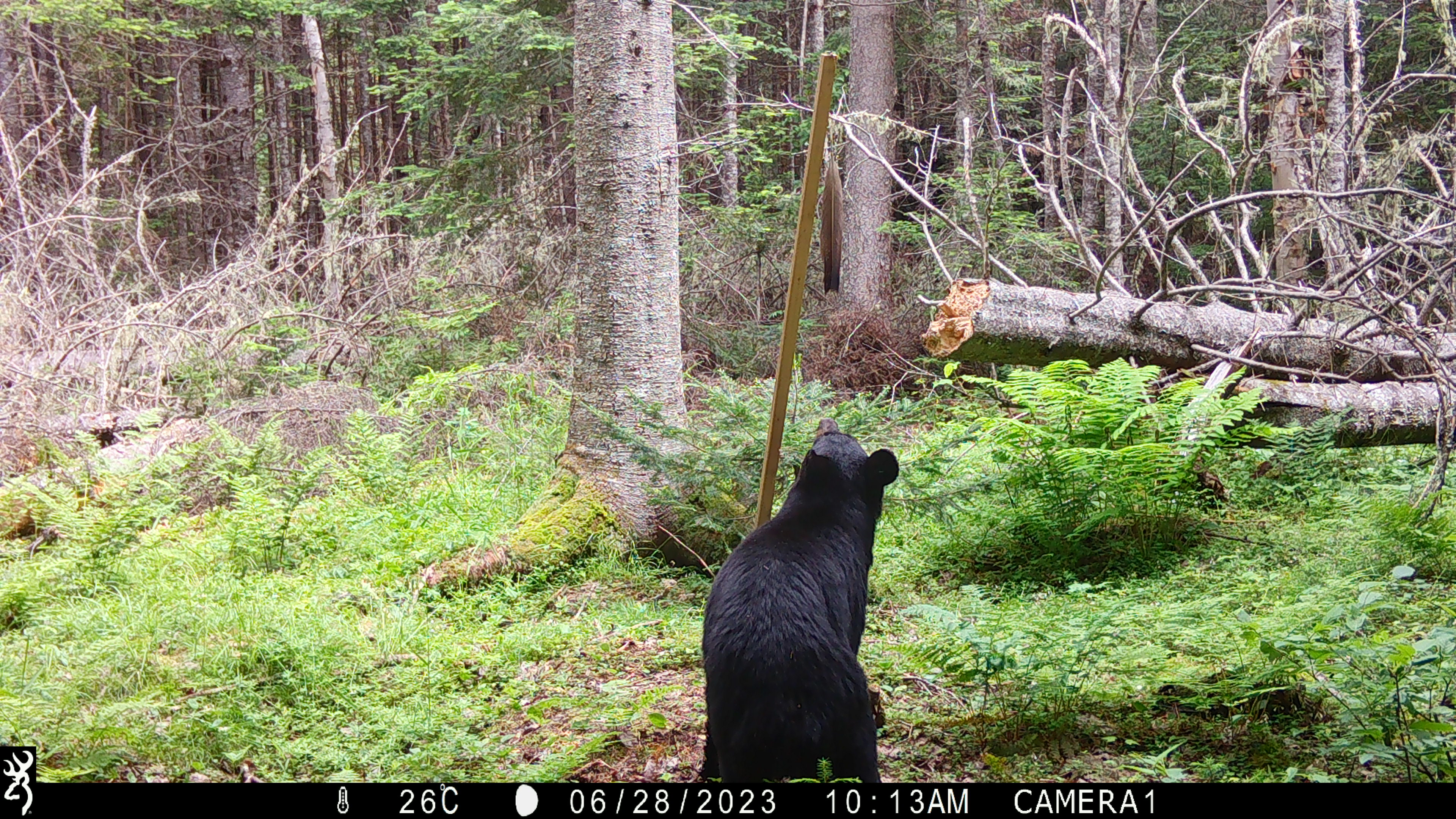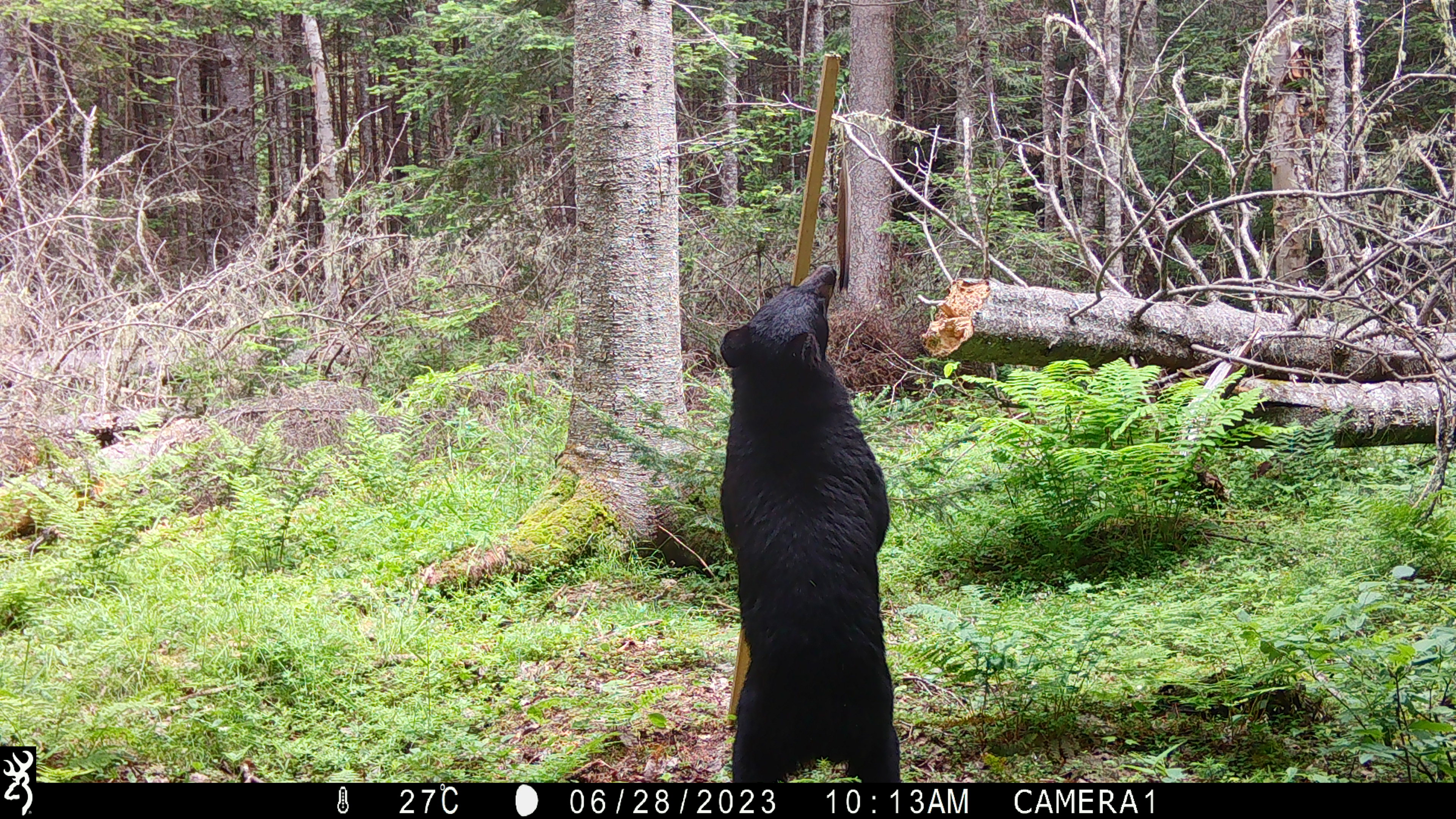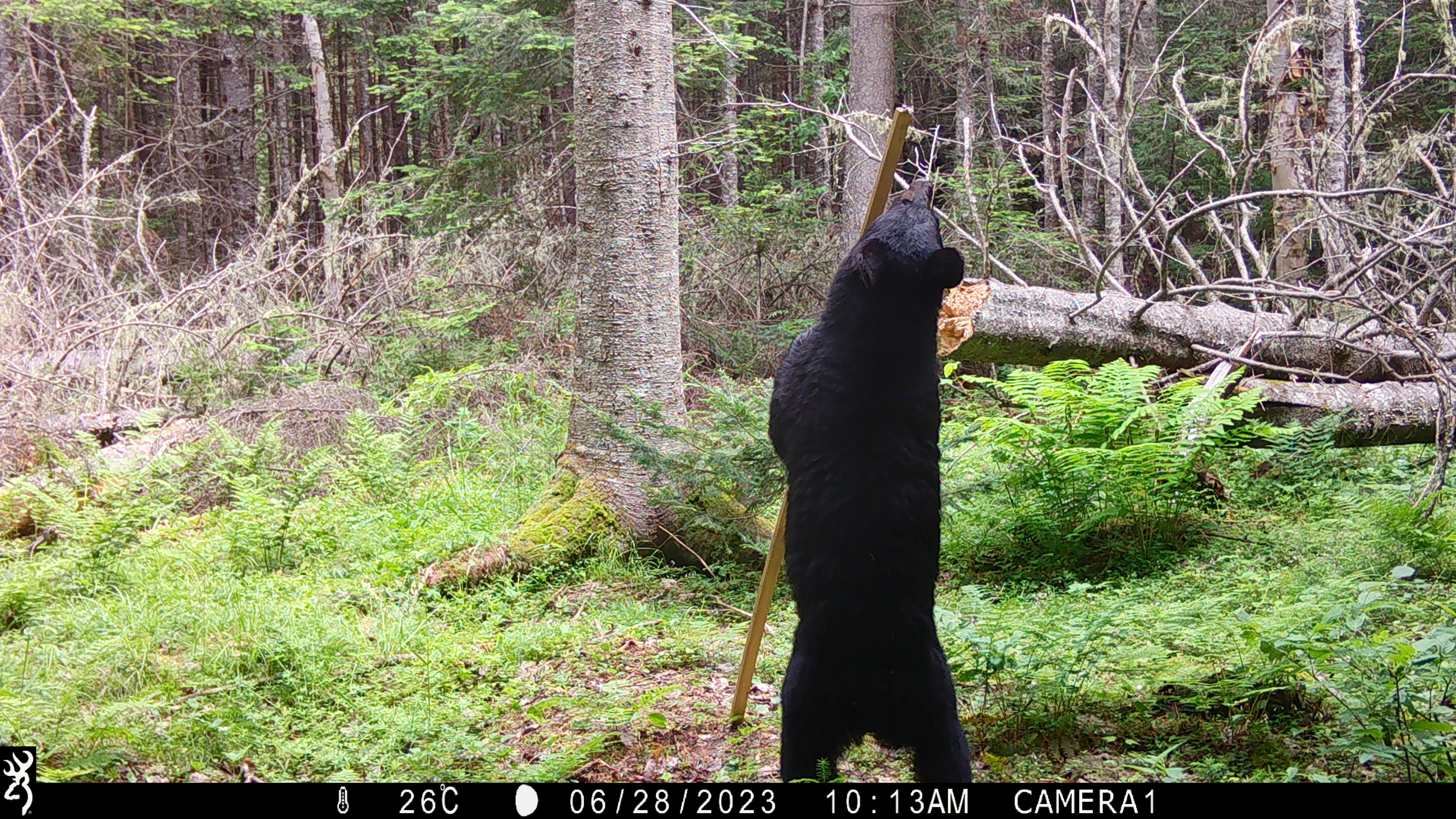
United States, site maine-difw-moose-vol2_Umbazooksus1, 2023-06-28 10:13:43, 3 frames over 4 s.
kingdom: Animalia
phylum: Chordata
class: Mammalia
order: Carnivora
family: Ursidae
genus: Ursus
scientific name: Ursus americanus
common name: black bear